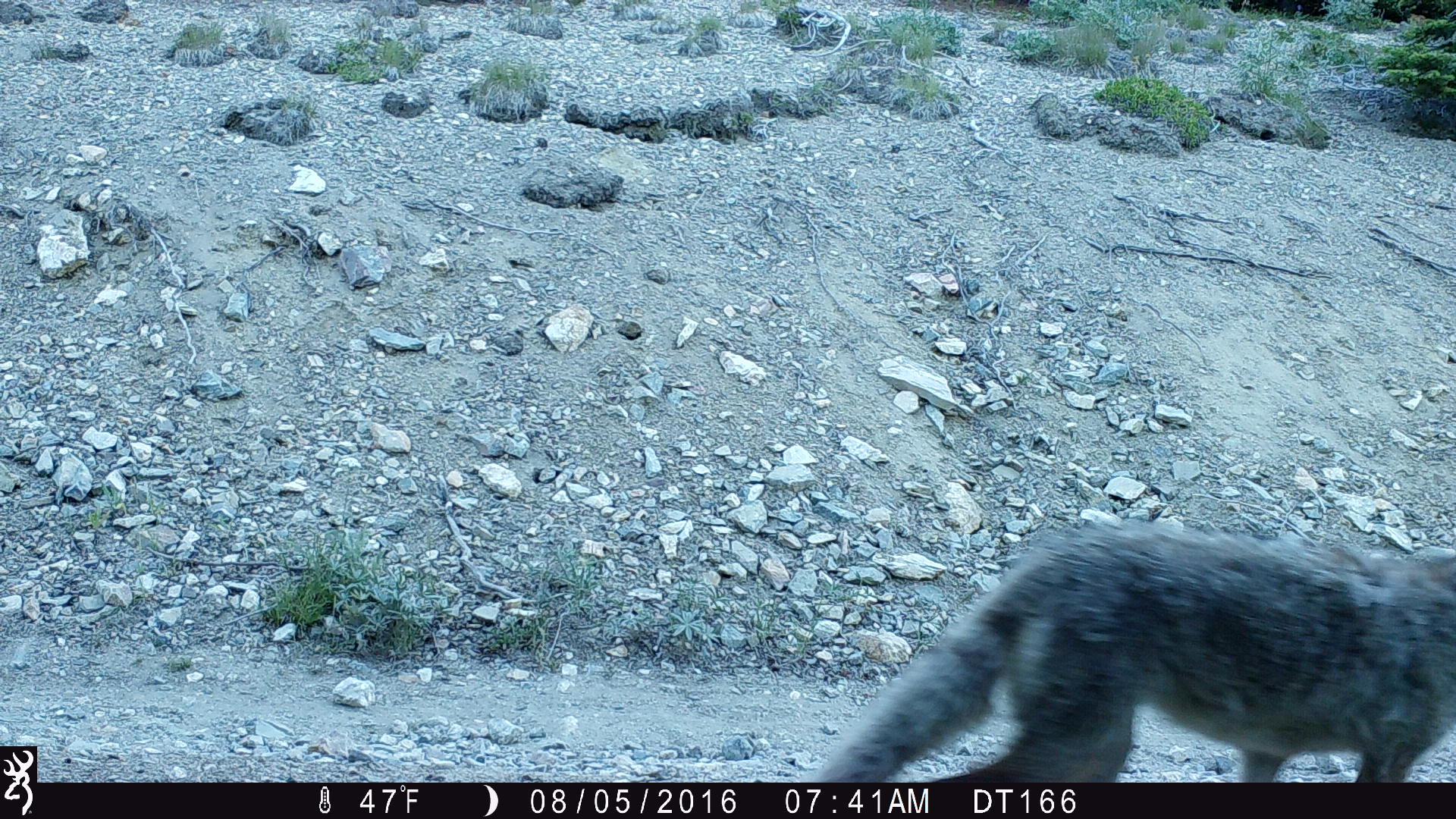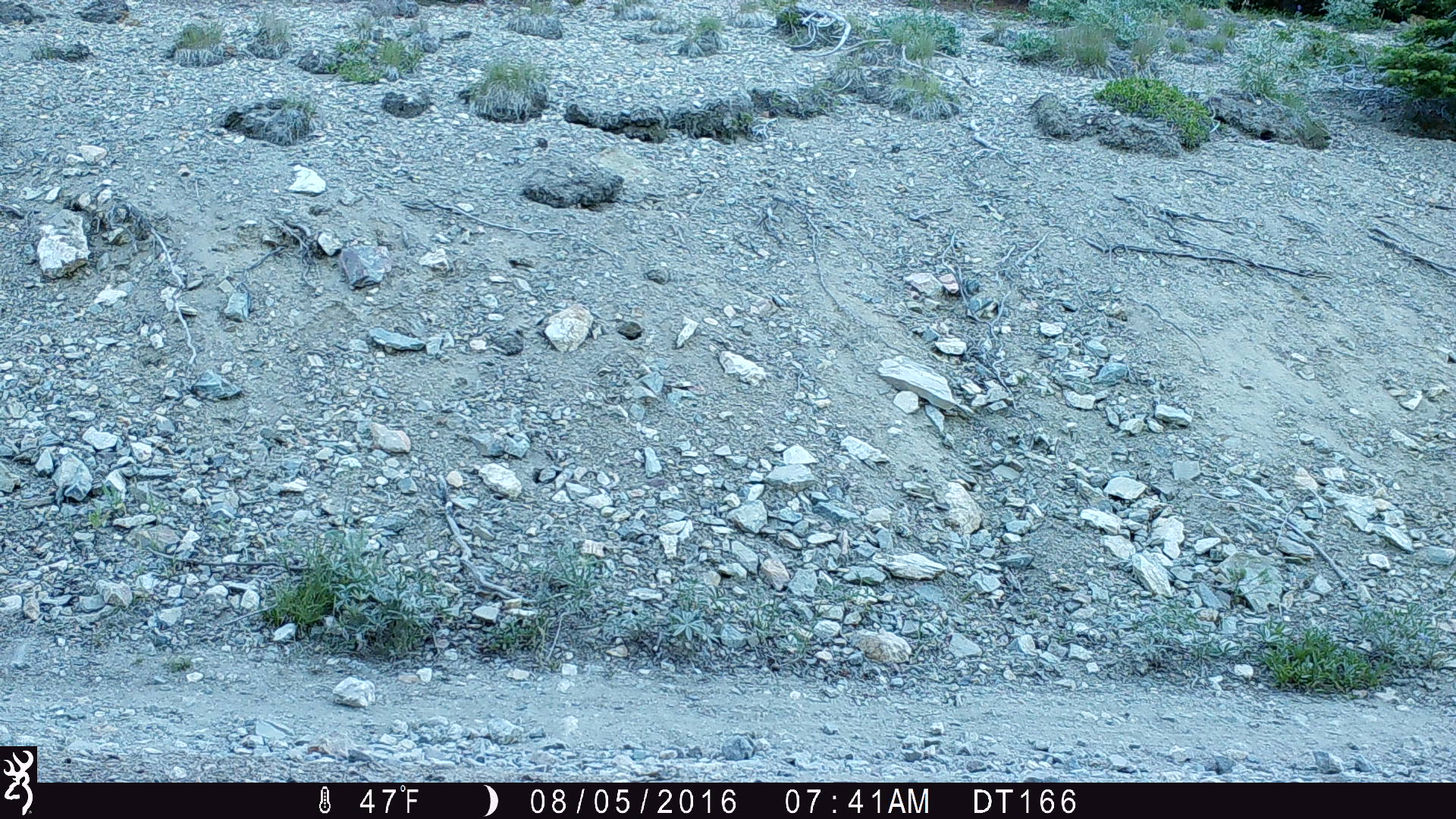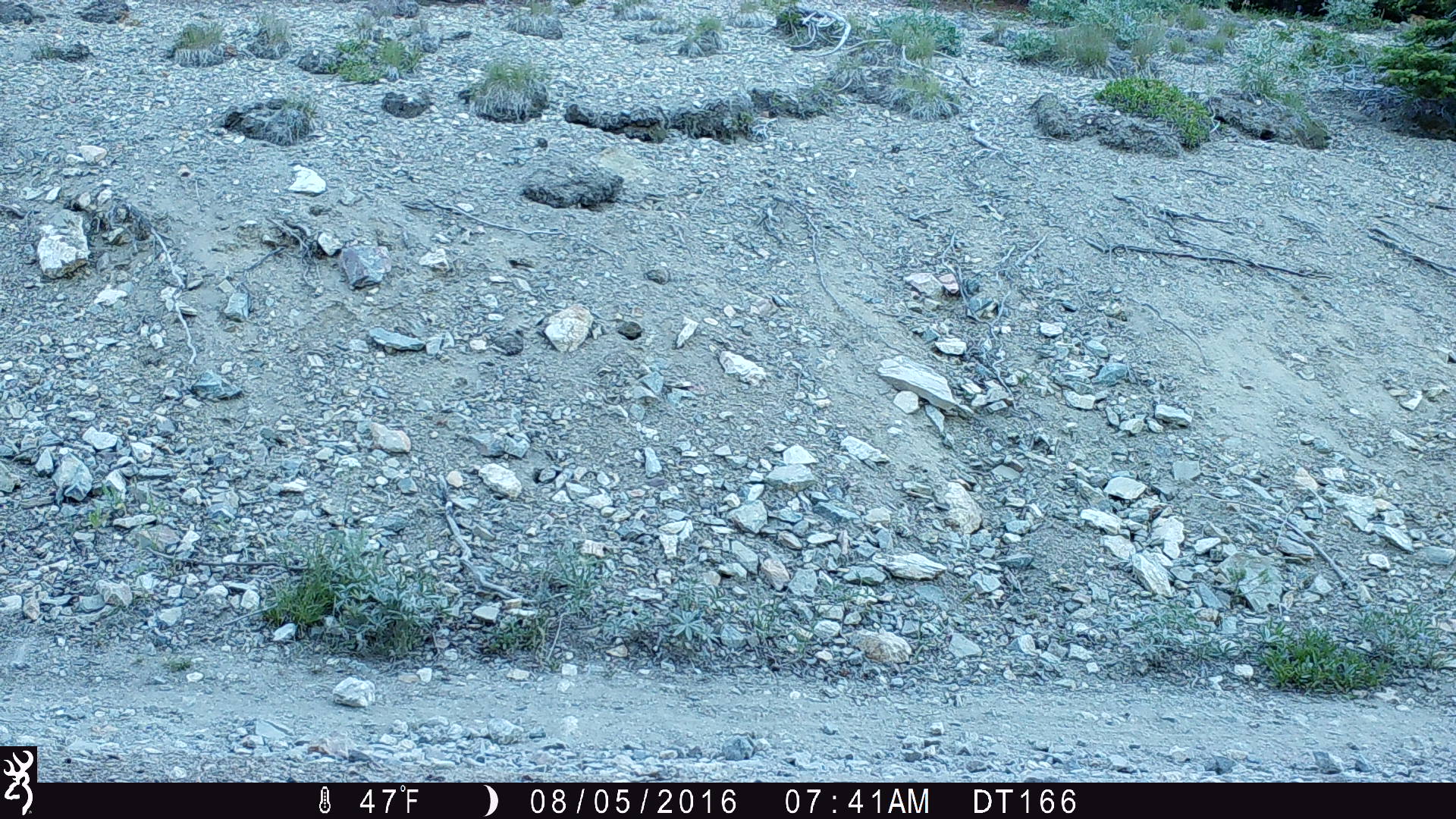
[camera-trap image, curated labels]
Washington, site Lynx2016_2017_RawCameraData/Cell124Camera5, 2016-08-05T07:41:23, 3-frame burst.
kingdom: Animalia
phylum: Chordata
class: Mammalia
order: Carnivora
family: Canidae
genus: Canis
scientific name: Canis latrans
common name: coyote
Canis latrans (coyote). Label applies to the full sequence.